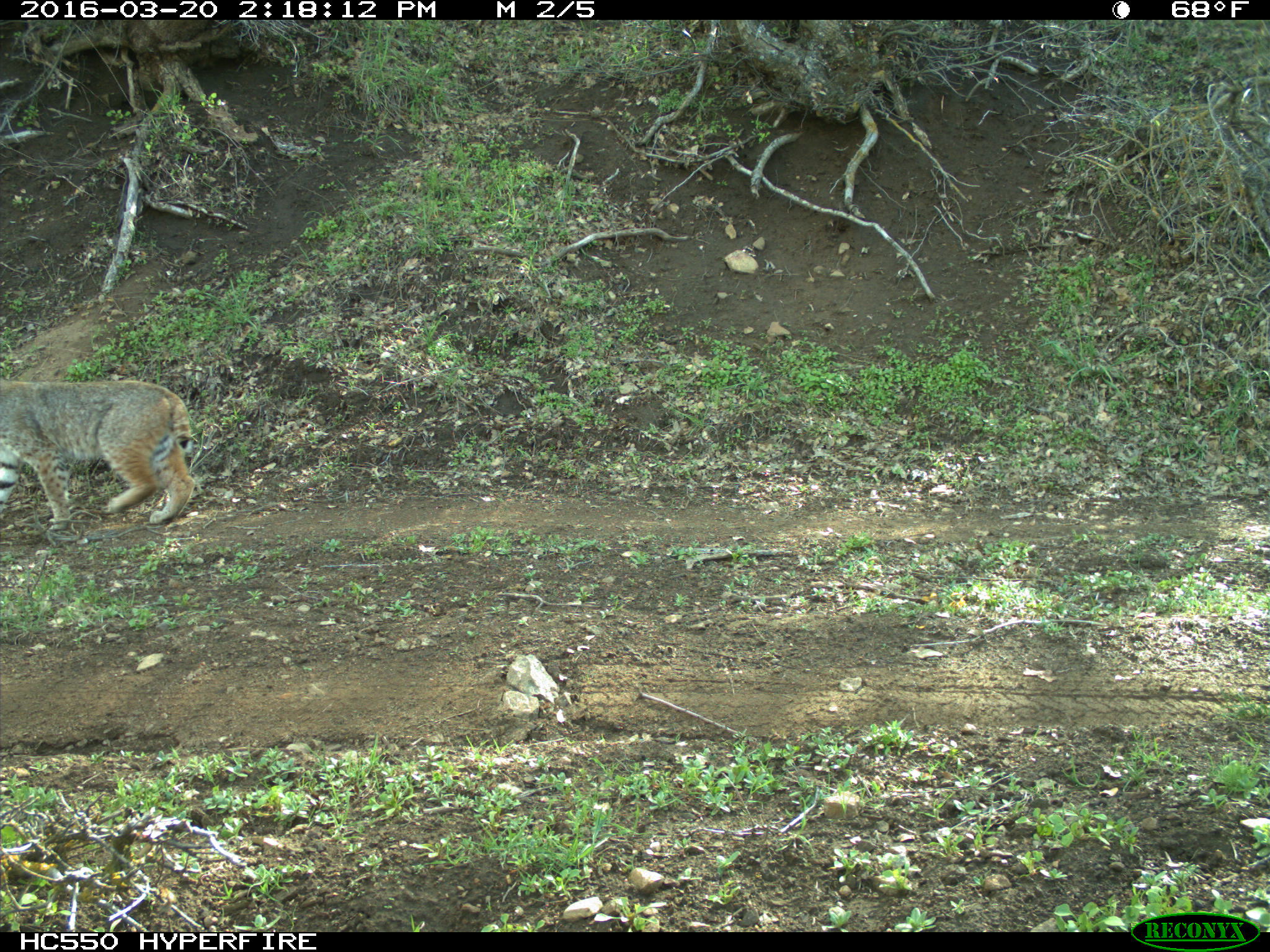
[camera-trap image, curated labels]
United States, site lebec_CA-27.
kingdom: Animalia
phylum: Chordata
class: Mammalia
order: Carnivora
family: Felidae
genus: Lynx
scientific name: Lynx rufus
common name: bobcat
Lynx rufus (bobcat).